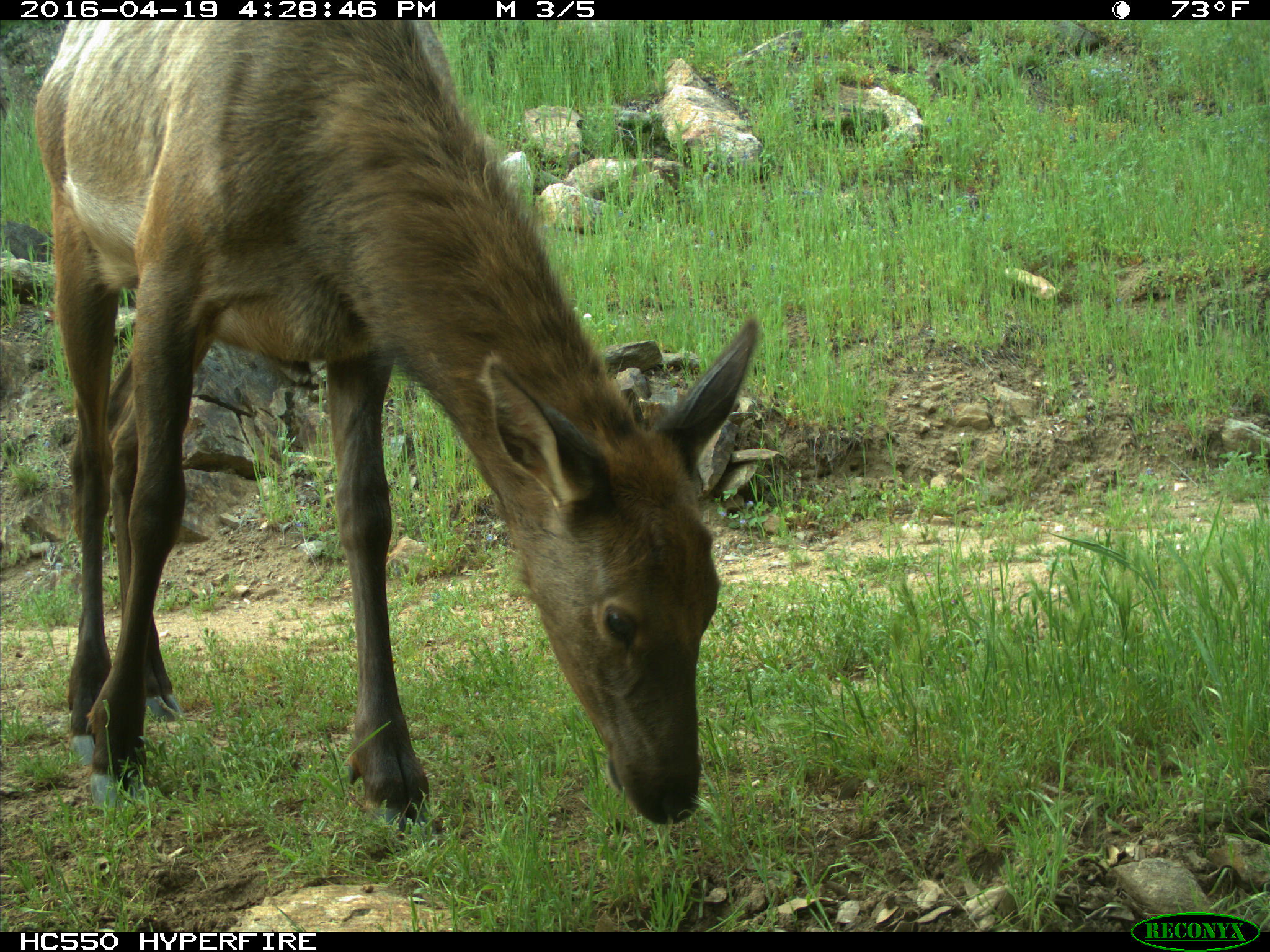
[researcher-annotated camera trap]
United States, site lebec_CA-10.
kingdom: Animalia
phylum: Chordata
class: Mammalia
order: Artiodactyla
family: Cervidae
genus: Cervus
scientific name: Cervus canadensis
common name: elk